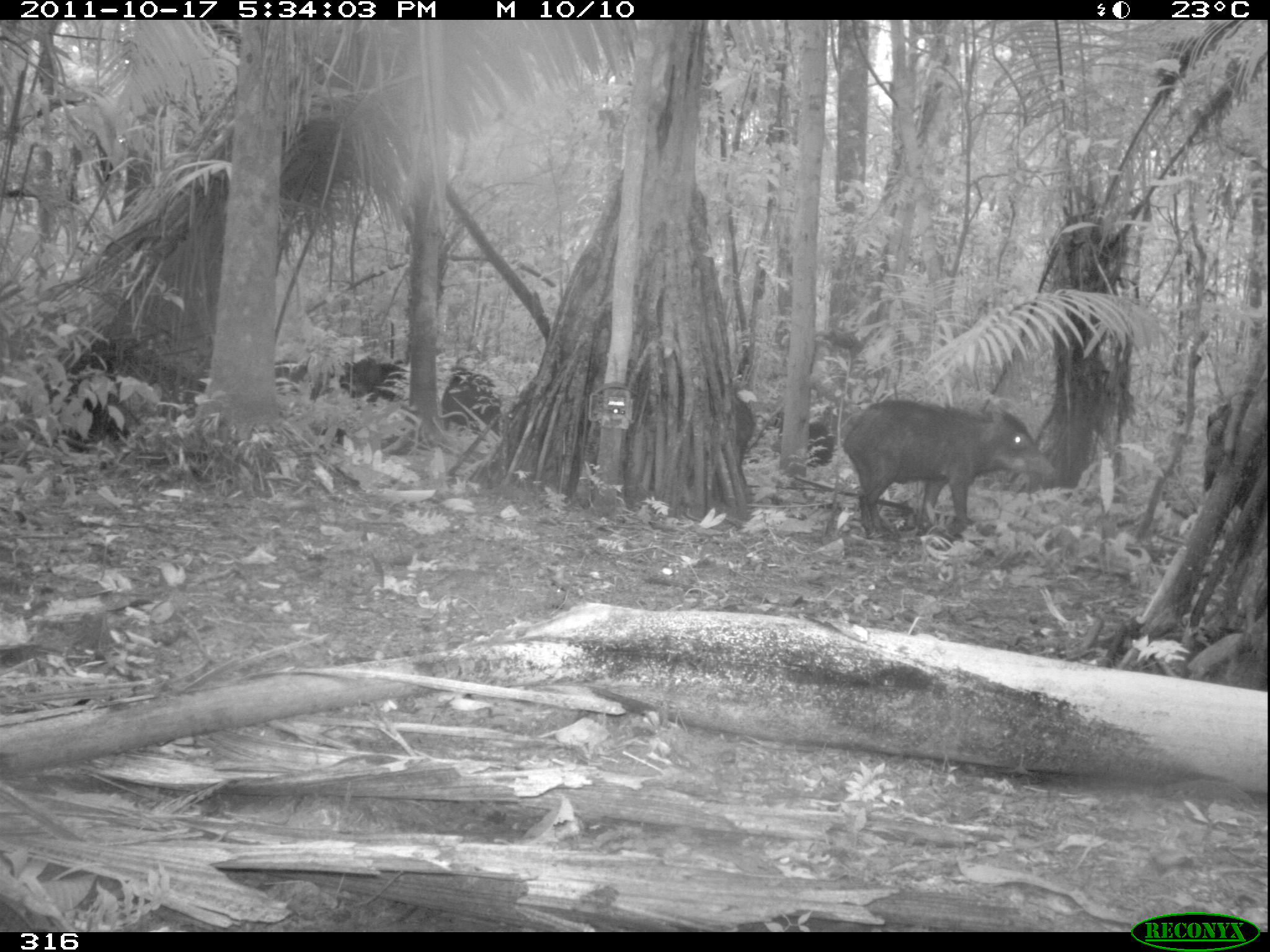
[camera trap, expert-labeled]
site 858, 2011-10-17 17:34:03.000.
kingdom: Animalia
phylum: Chordata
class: Mammalia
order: Artiodactyla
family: Tayassuidae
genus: Tayassu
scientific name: Tayassu pecari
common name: white-lipped peccary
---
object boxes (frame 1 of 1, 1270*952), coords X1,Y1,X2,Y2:
tayassu pecari: 838,397,1056,550; 326,355,414,446; 437,364,503,443; 766,404,837,471; 735,397,754,464